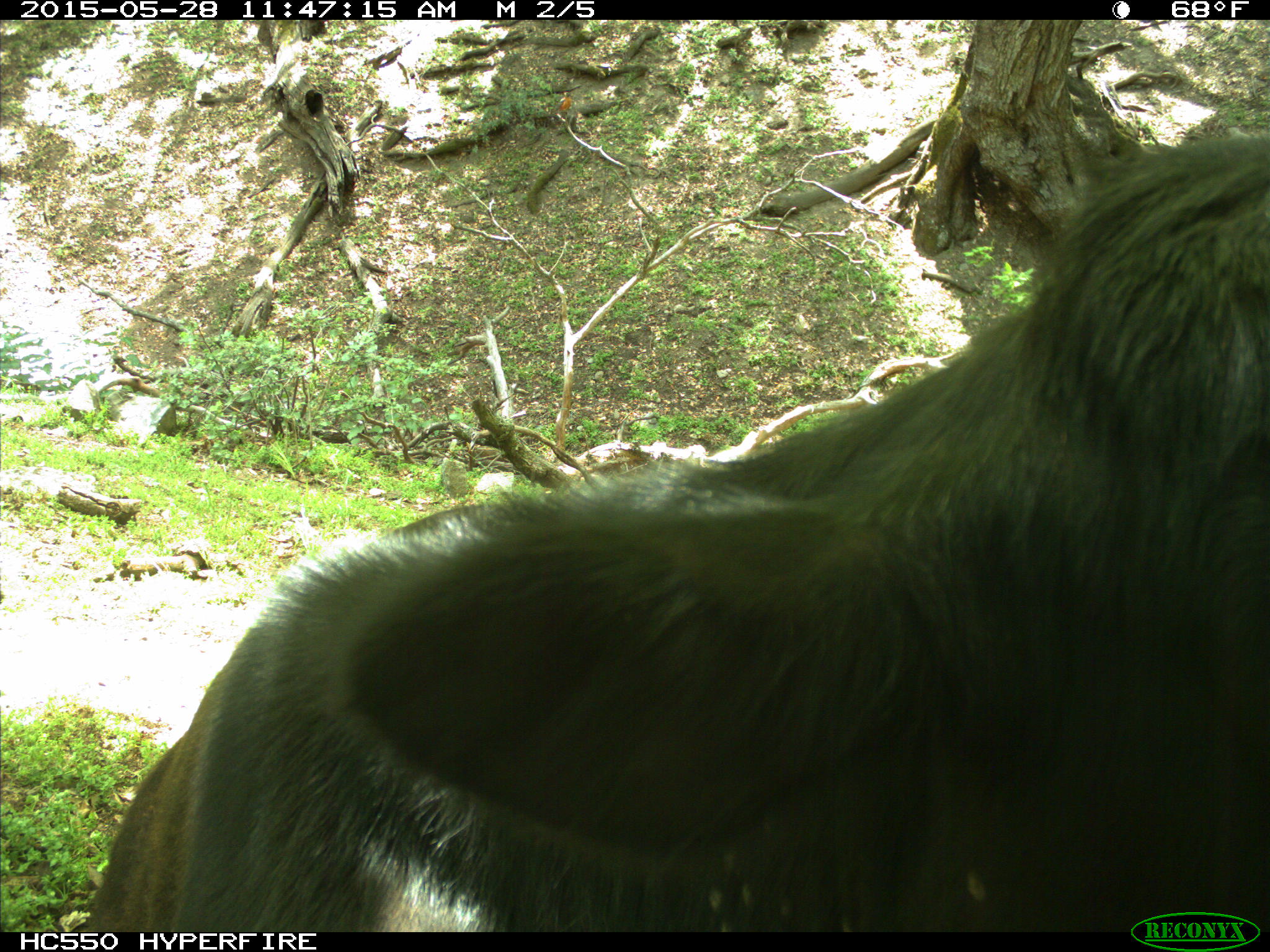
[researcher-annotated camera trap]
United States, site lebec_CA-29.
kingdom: Animalia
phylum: Chordata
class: Mammalia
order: Artiodactyla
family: Bovidae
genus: Bos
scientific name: Bos taurus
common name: domestic cow